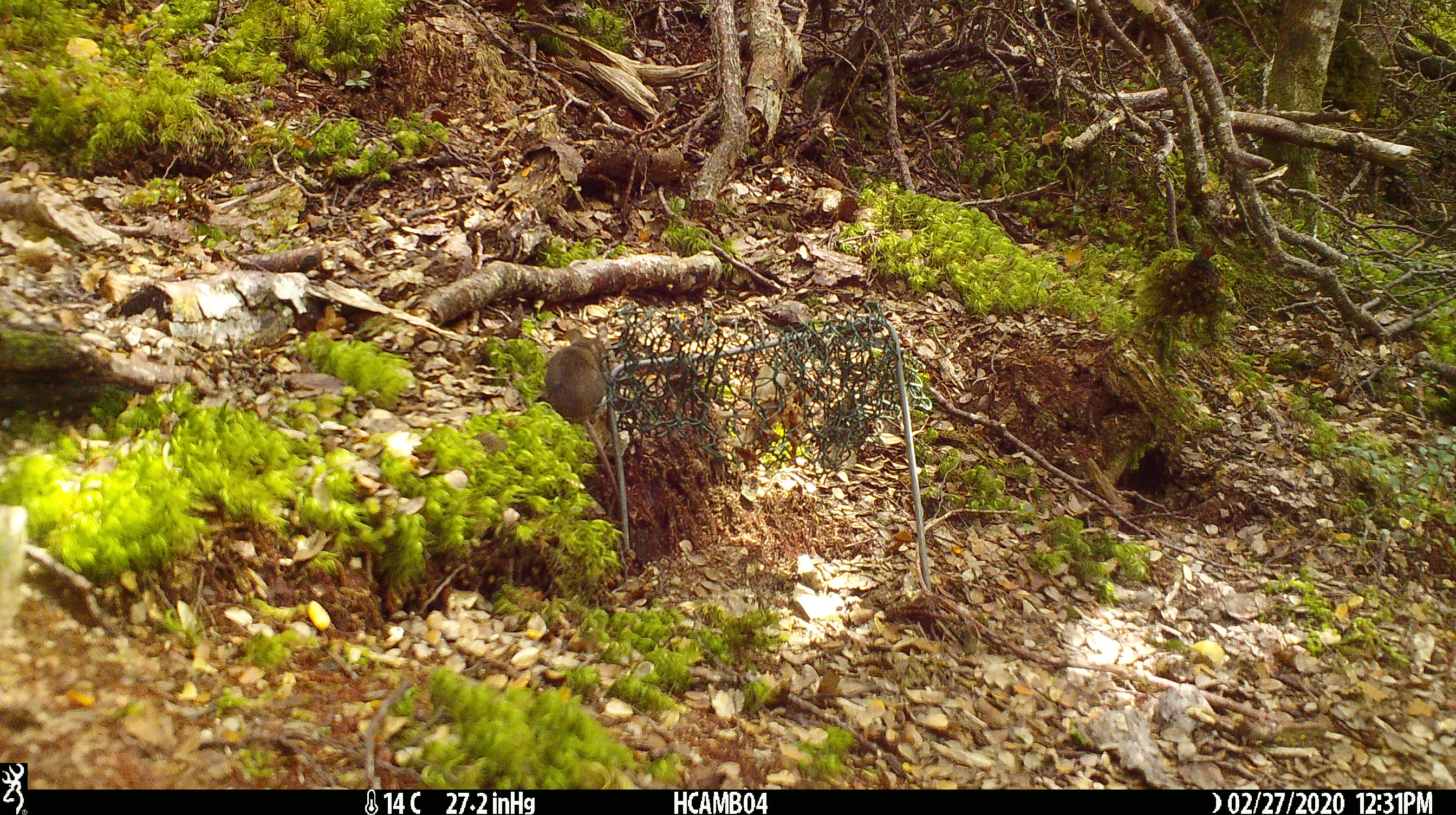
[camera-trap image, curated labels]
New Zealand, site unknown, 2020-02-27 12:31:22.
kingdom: Animalia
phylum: Chordata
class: Mammalia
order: Rodentia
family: Muridae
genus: Mus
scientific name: Mus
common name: mouse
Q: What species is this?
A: Mouse (Mus).